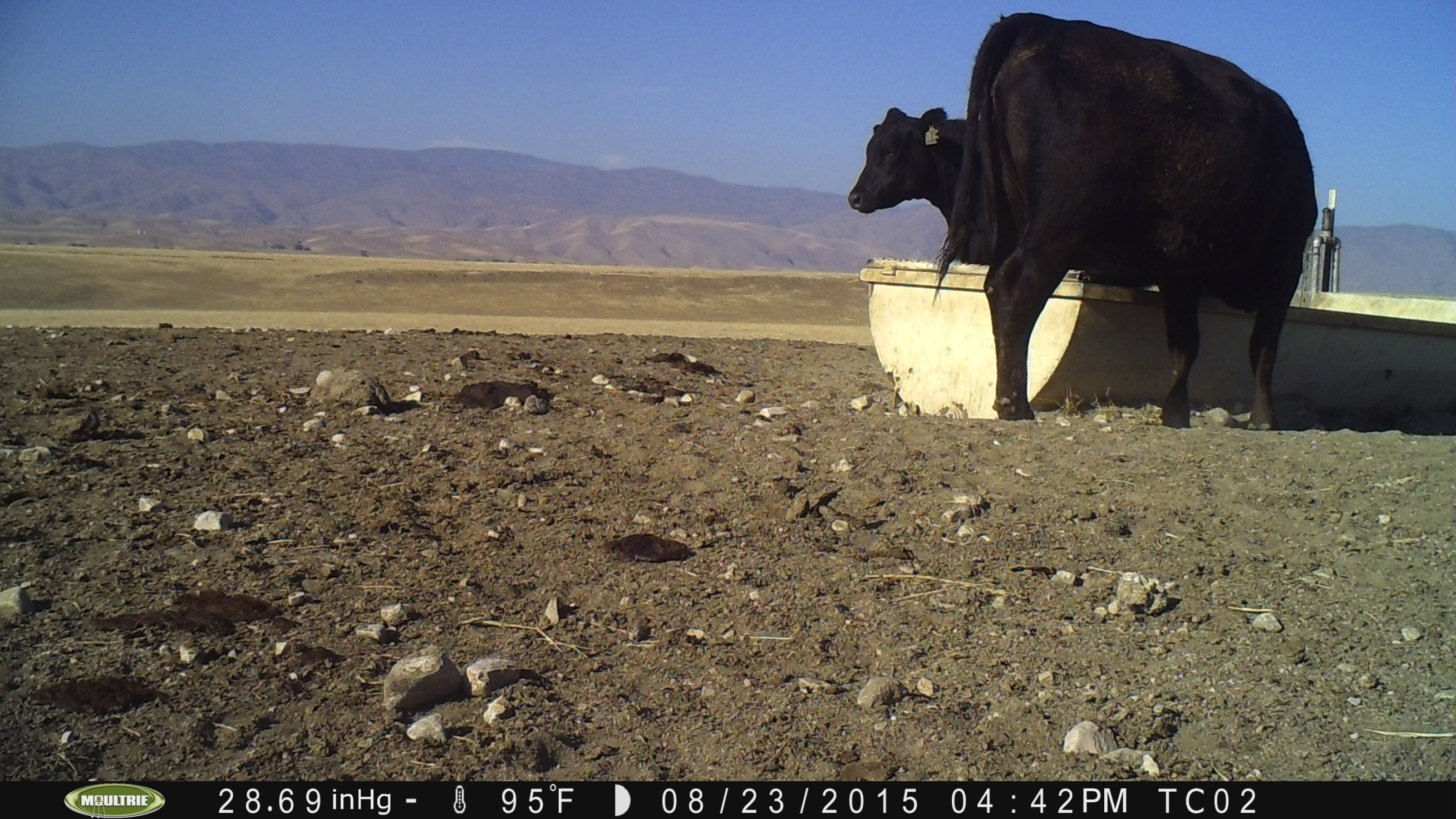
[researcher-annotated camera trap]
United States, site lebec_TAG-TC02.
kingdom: Animalia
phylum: Chordata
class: Mammalia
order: Artiodactyla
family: Bovidae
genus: Bos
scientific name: Bos taurus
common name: domestic cow